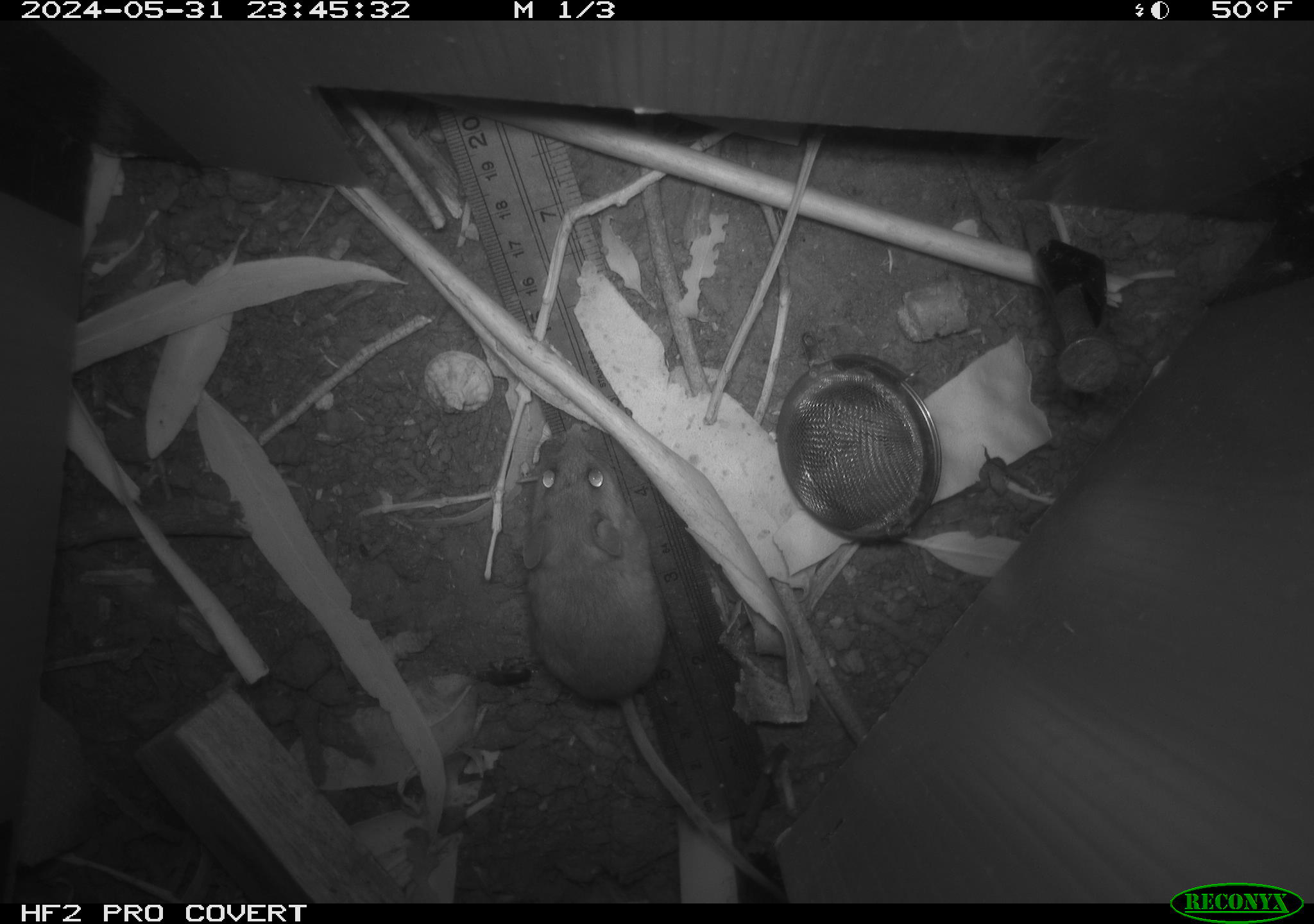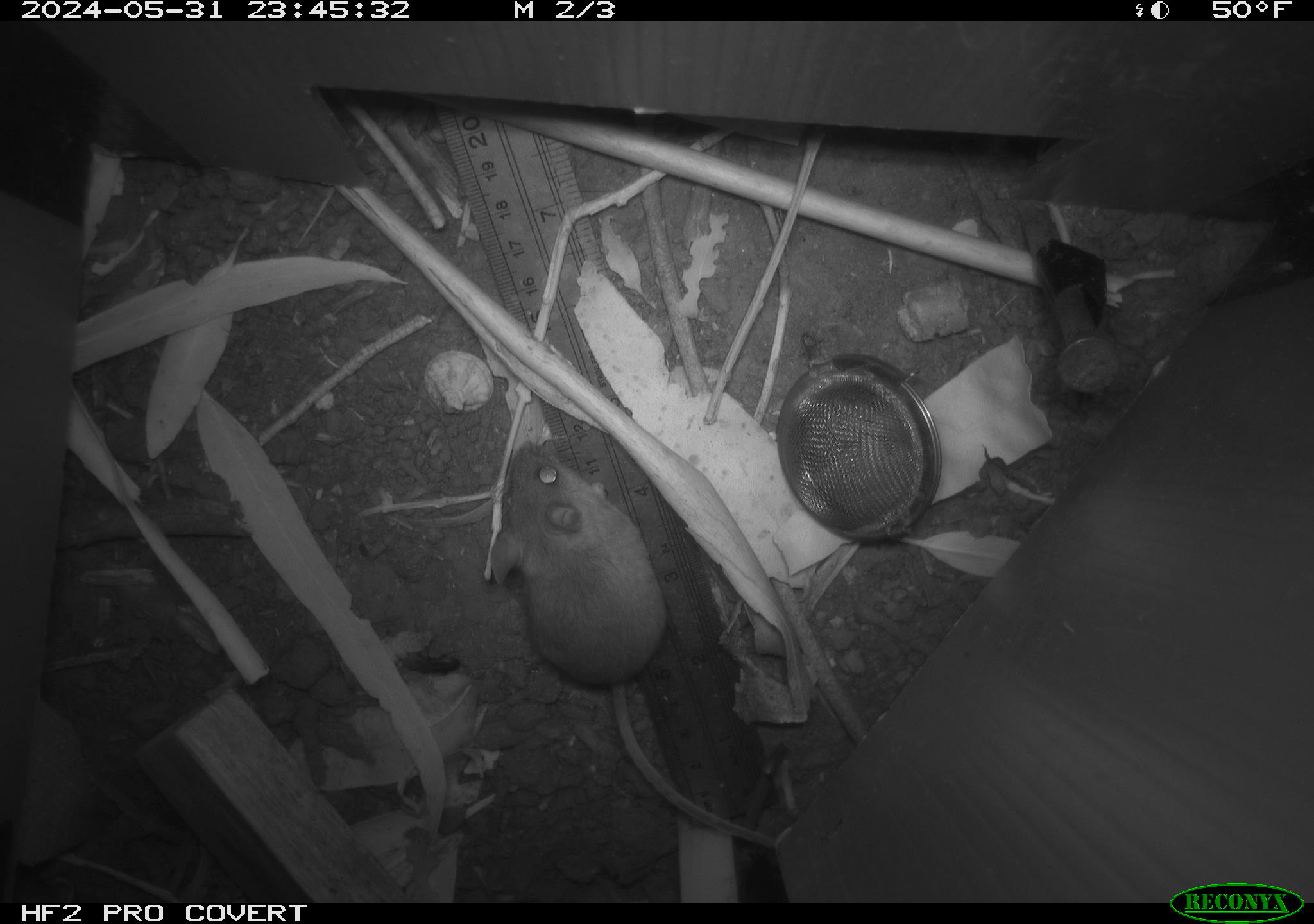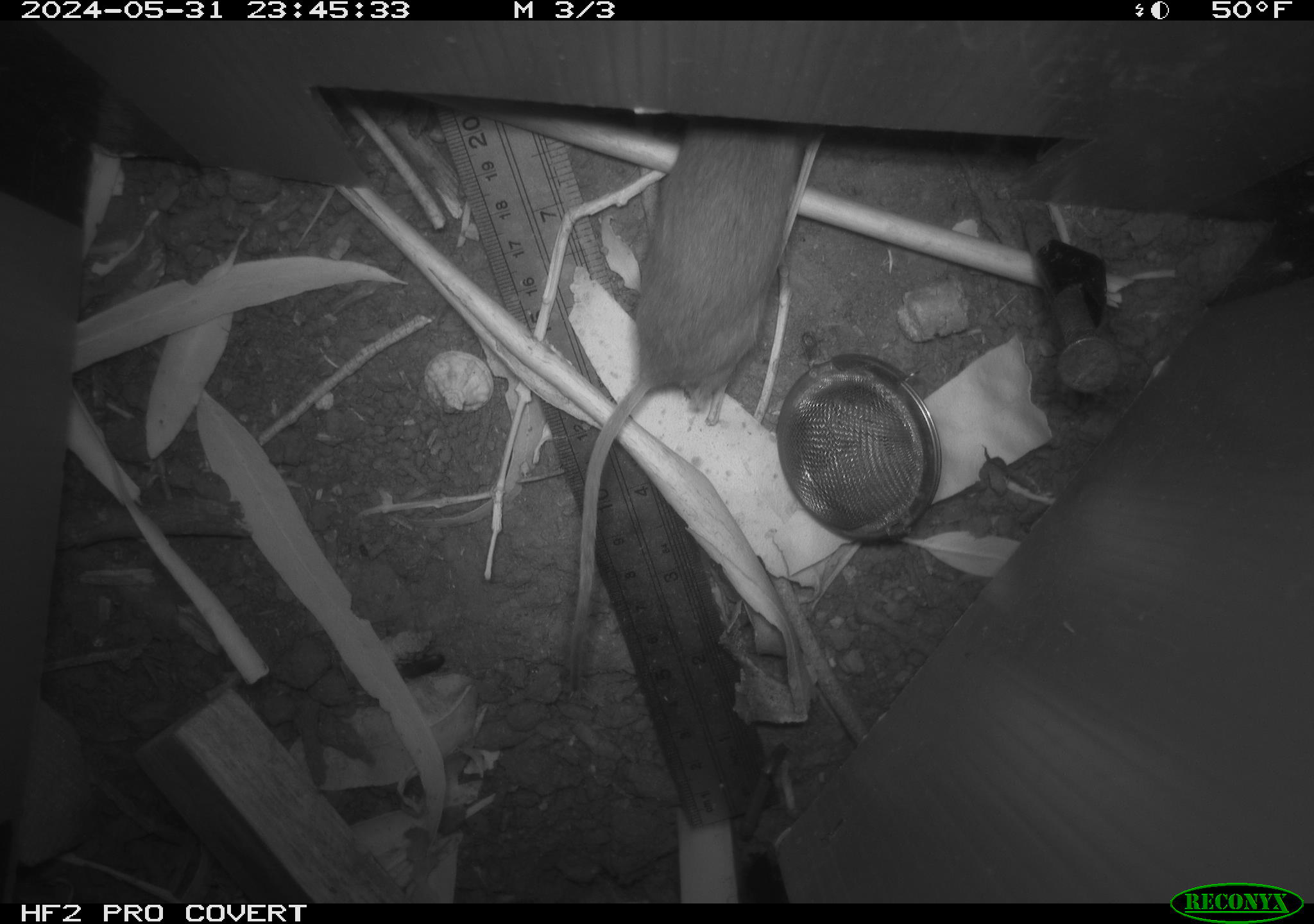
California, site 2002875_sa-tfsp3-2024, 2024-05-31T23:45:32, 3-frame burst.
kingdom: Animalia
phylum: Chordata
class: Mammalia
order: Rodentia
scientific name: Rodentia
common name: mouse species